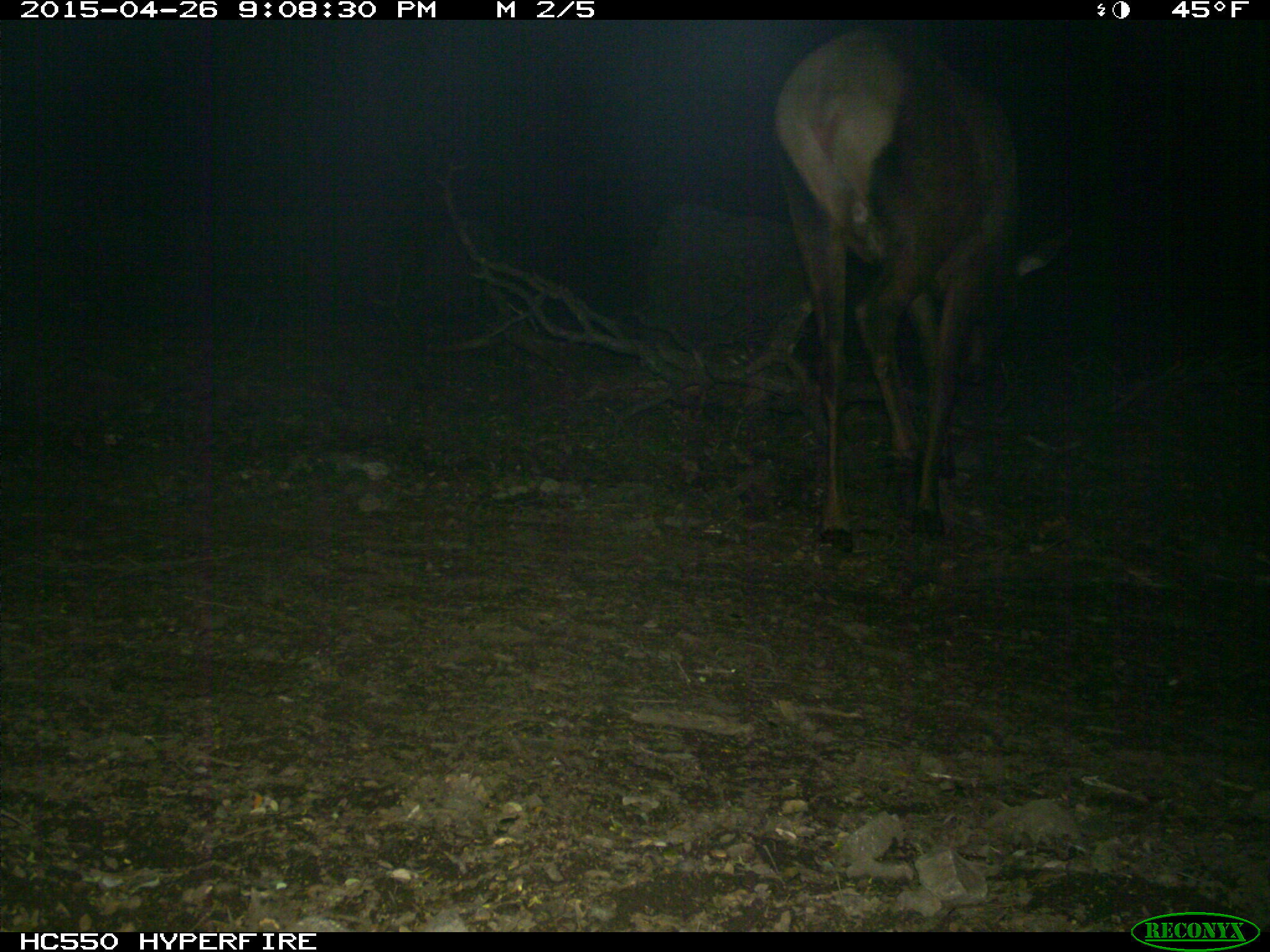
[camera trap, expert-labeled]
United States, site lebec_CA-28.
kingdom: Animalia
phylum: Chordata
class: Mammalia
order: Artiodactyla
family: Cervidae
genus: Cervus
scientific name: Cervus canadensis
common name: elk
Cervus canadensis (elk).